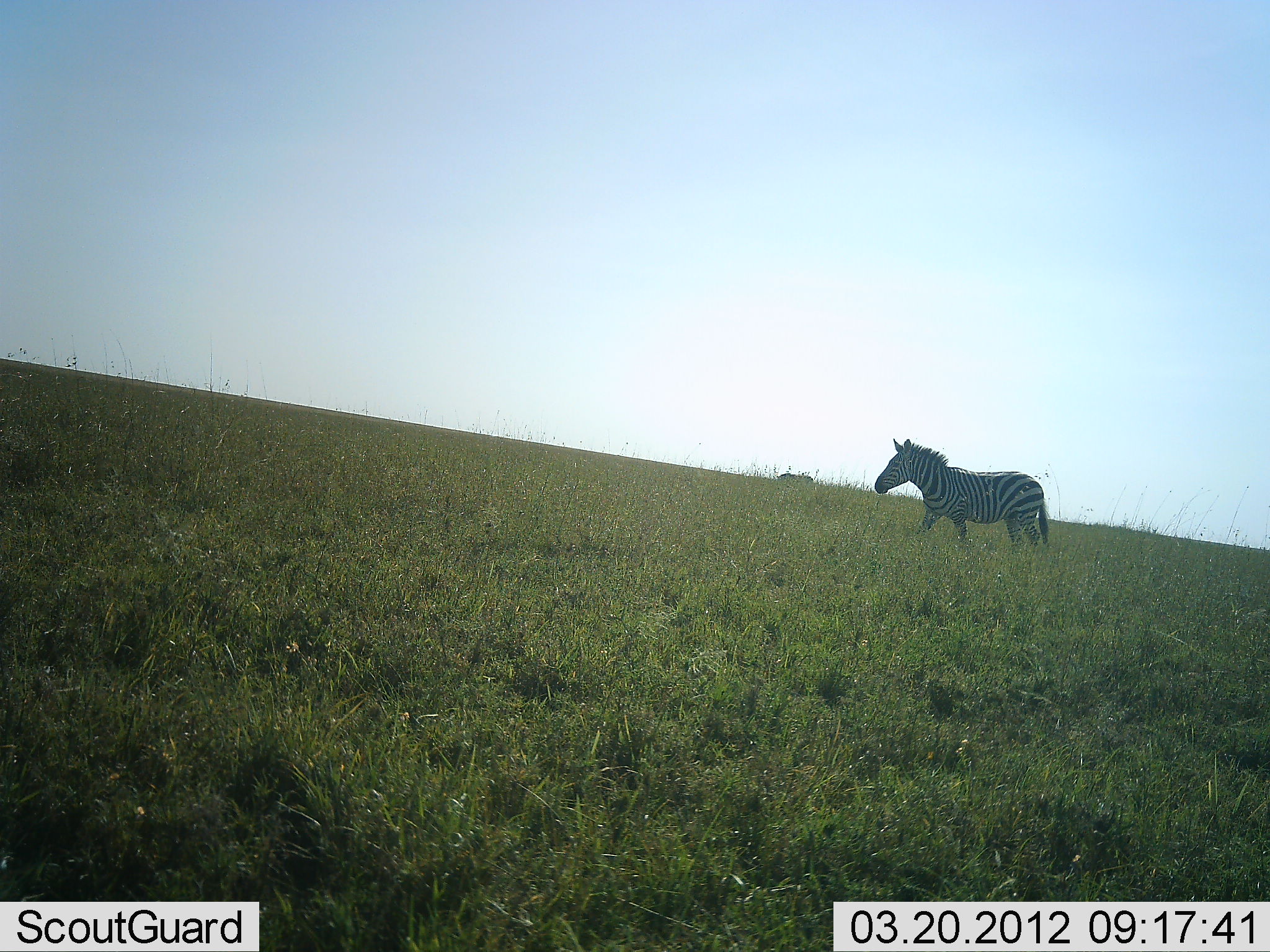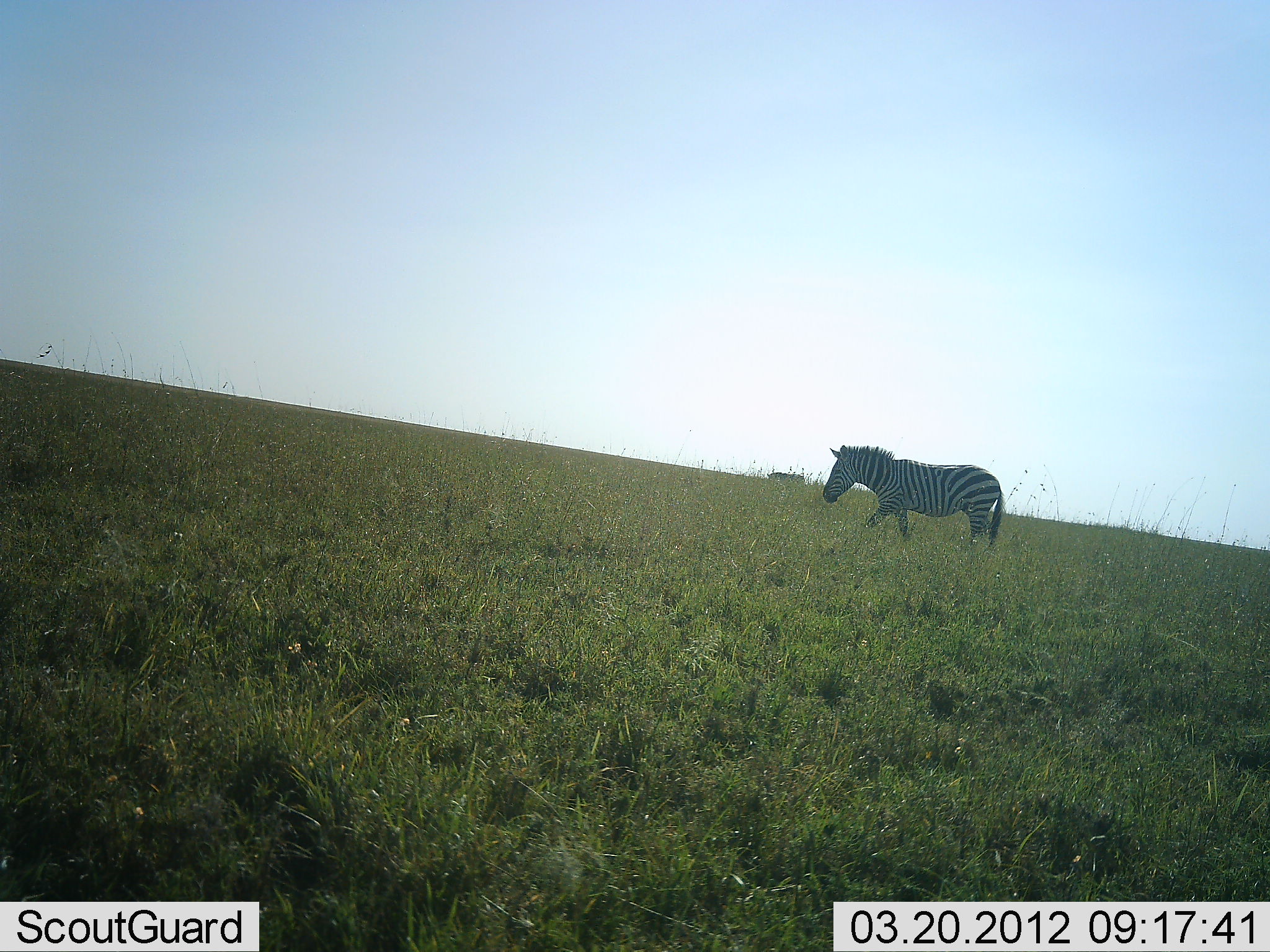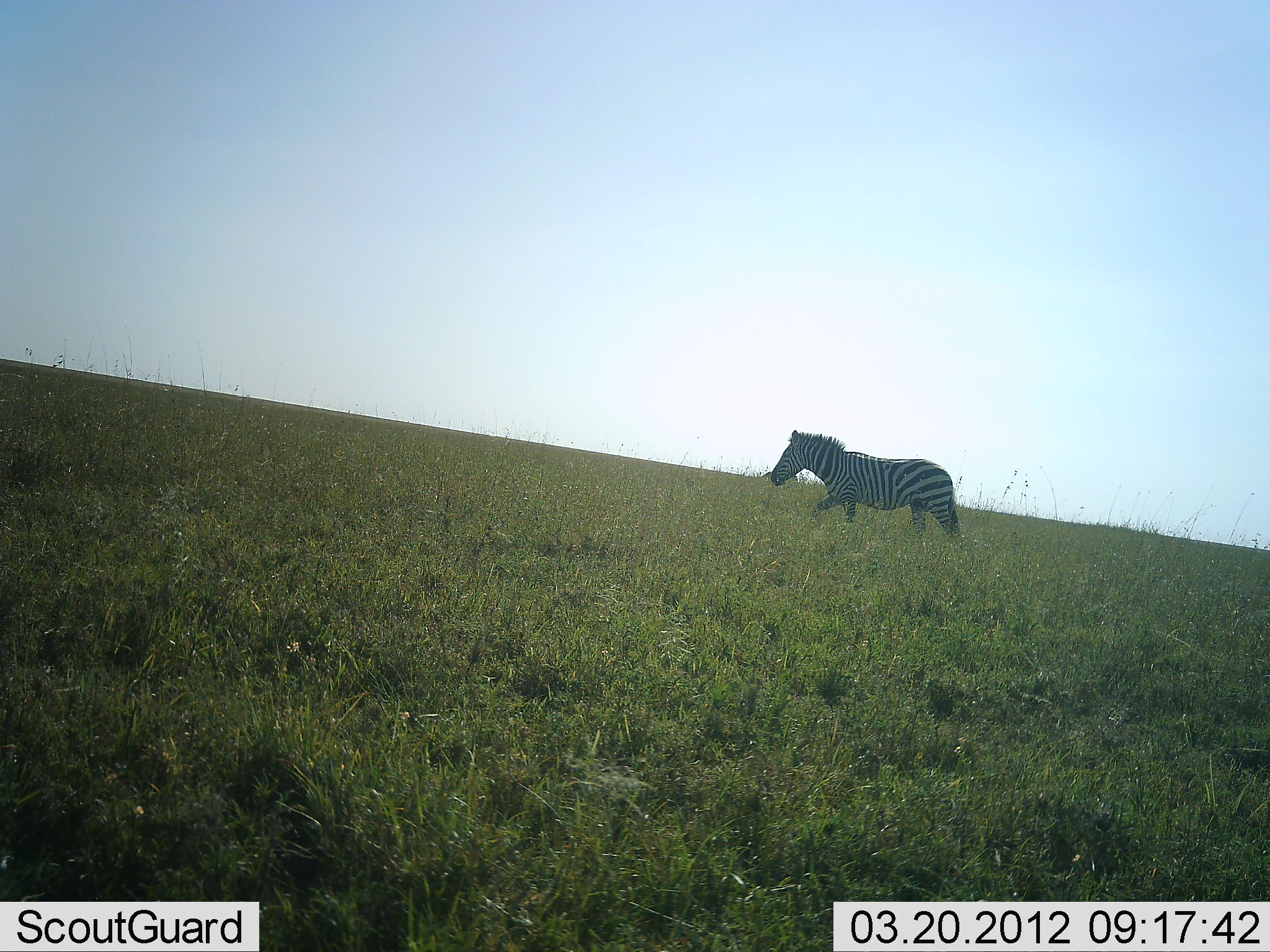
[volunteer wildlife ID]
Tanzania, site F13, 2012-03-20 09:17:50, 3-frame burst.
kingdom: Animalia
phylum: Chordata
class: Mammalia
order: Perissodactyla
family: Equidae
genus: Equus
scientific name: Equus quagga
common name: plains zebra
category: zebra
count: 2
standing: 5%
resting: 0%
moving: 100%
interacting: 0%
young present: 0%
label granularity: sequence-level